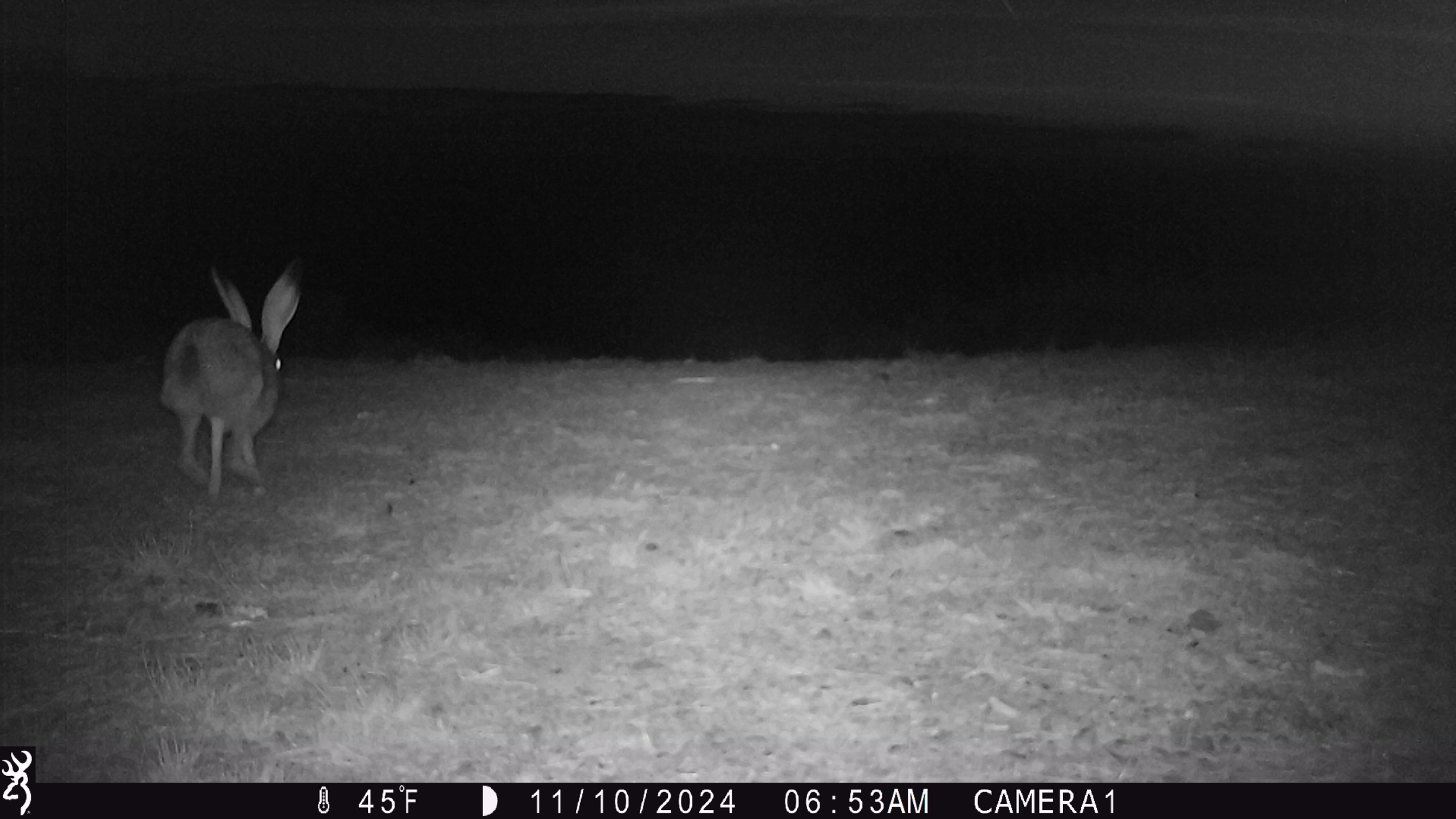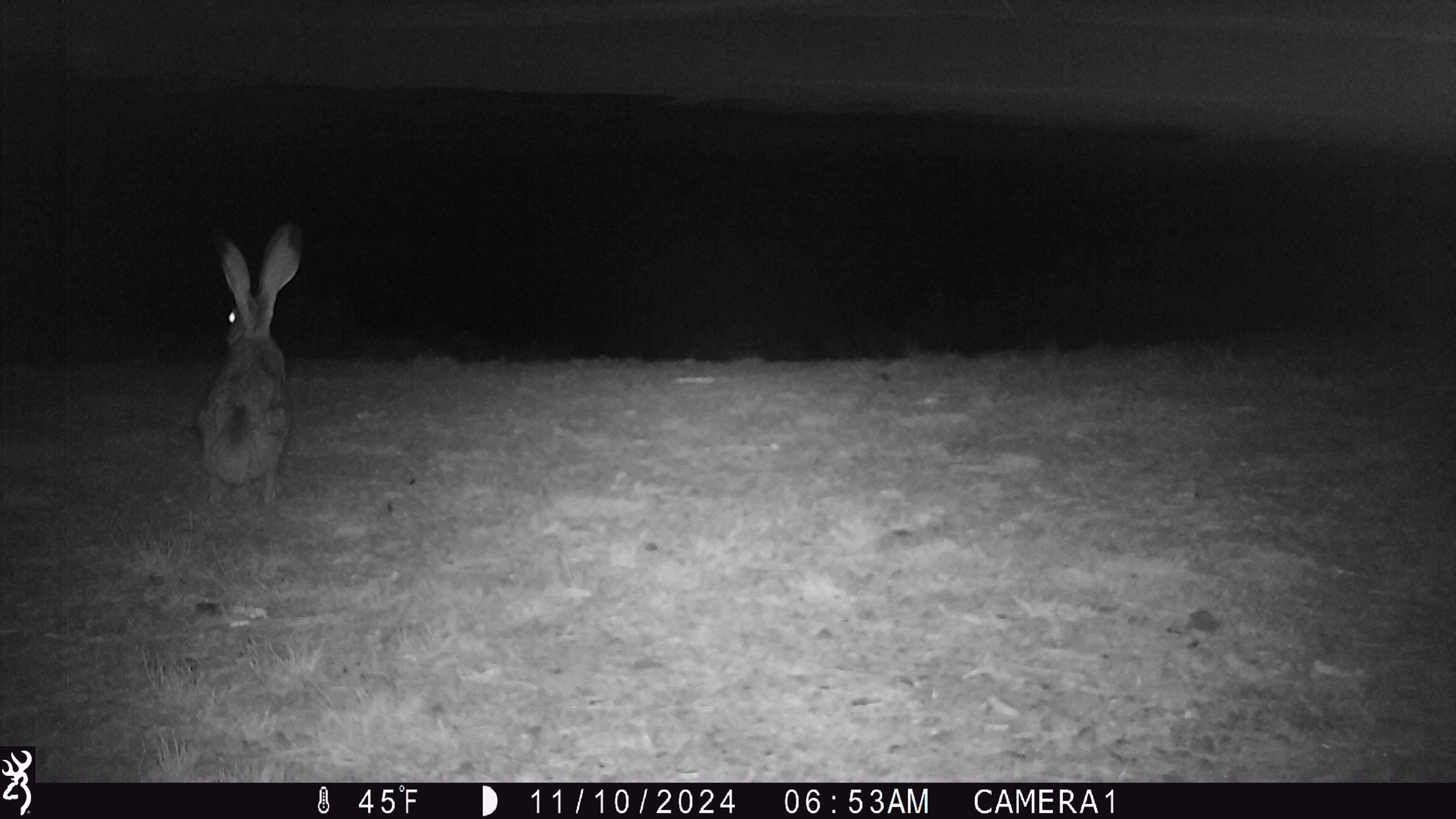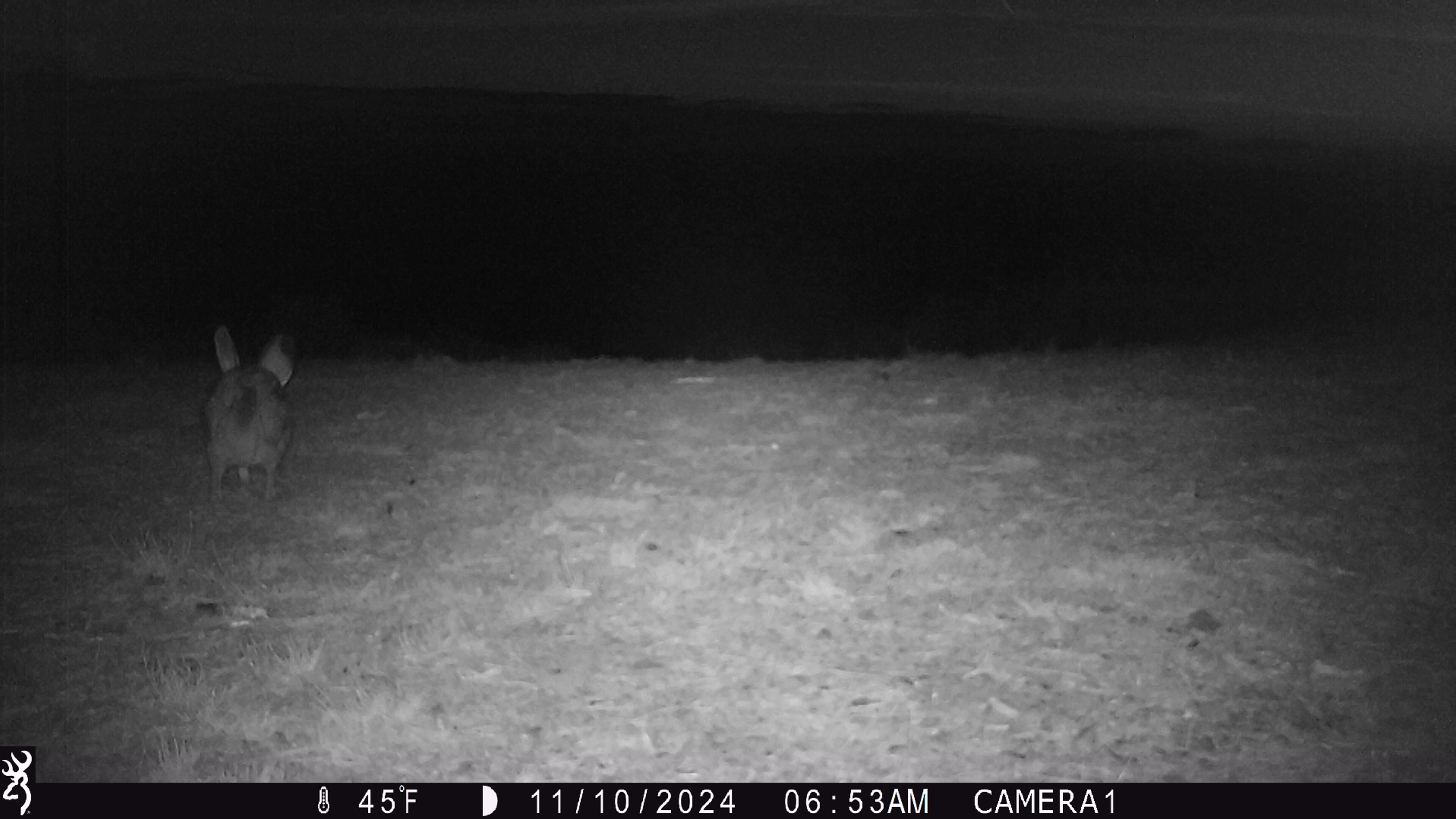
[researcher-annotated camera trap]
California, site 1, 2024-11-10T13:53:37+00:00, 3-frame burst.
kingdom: Animalia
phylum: Chordata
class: Mammalia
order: Lagomorpha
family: Leporidae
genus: Lepus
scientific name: Lepus californicus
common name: black-tailed jackrabbit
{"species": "black-tailed jackrabbit (Lepus californicus)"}